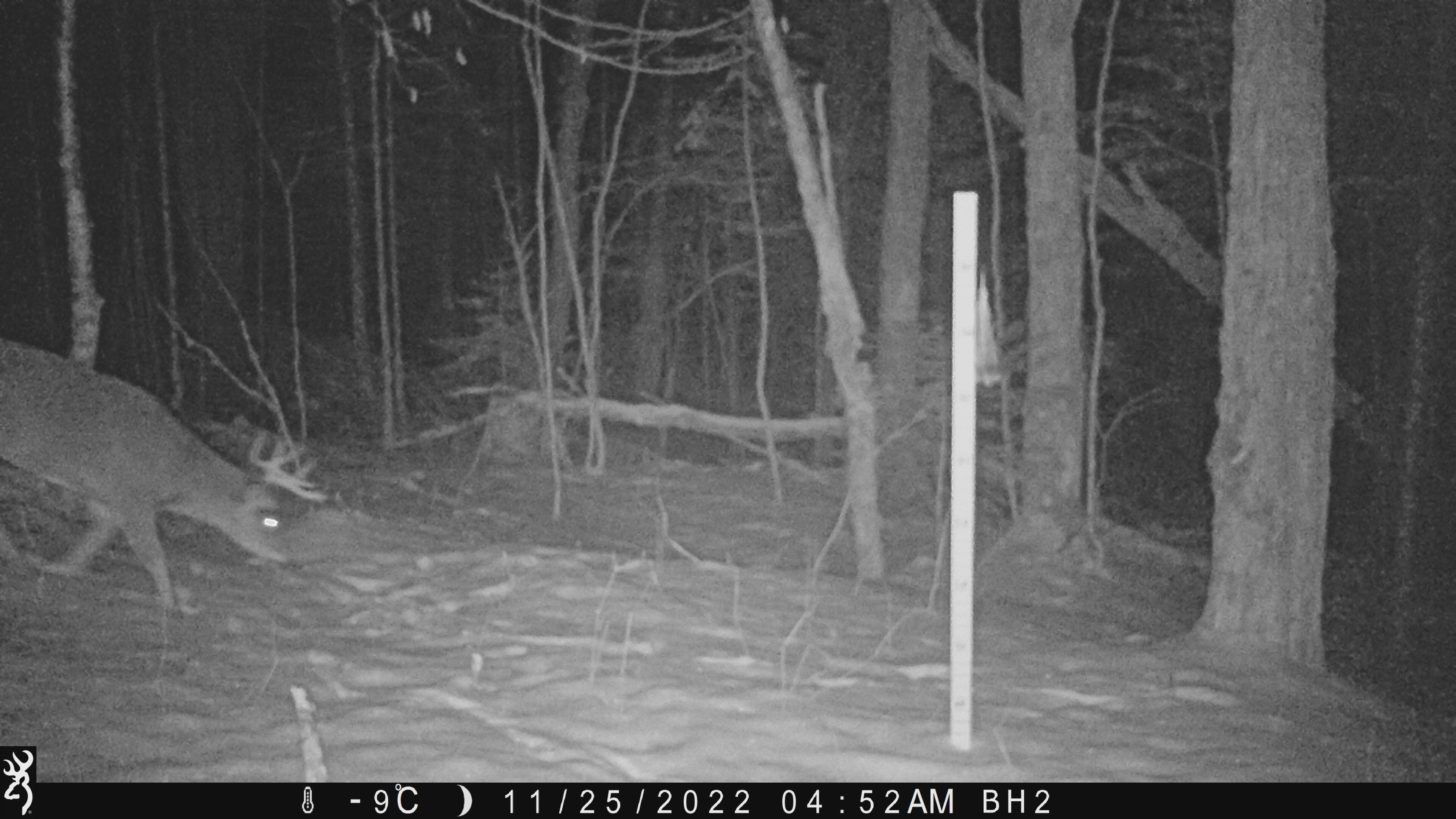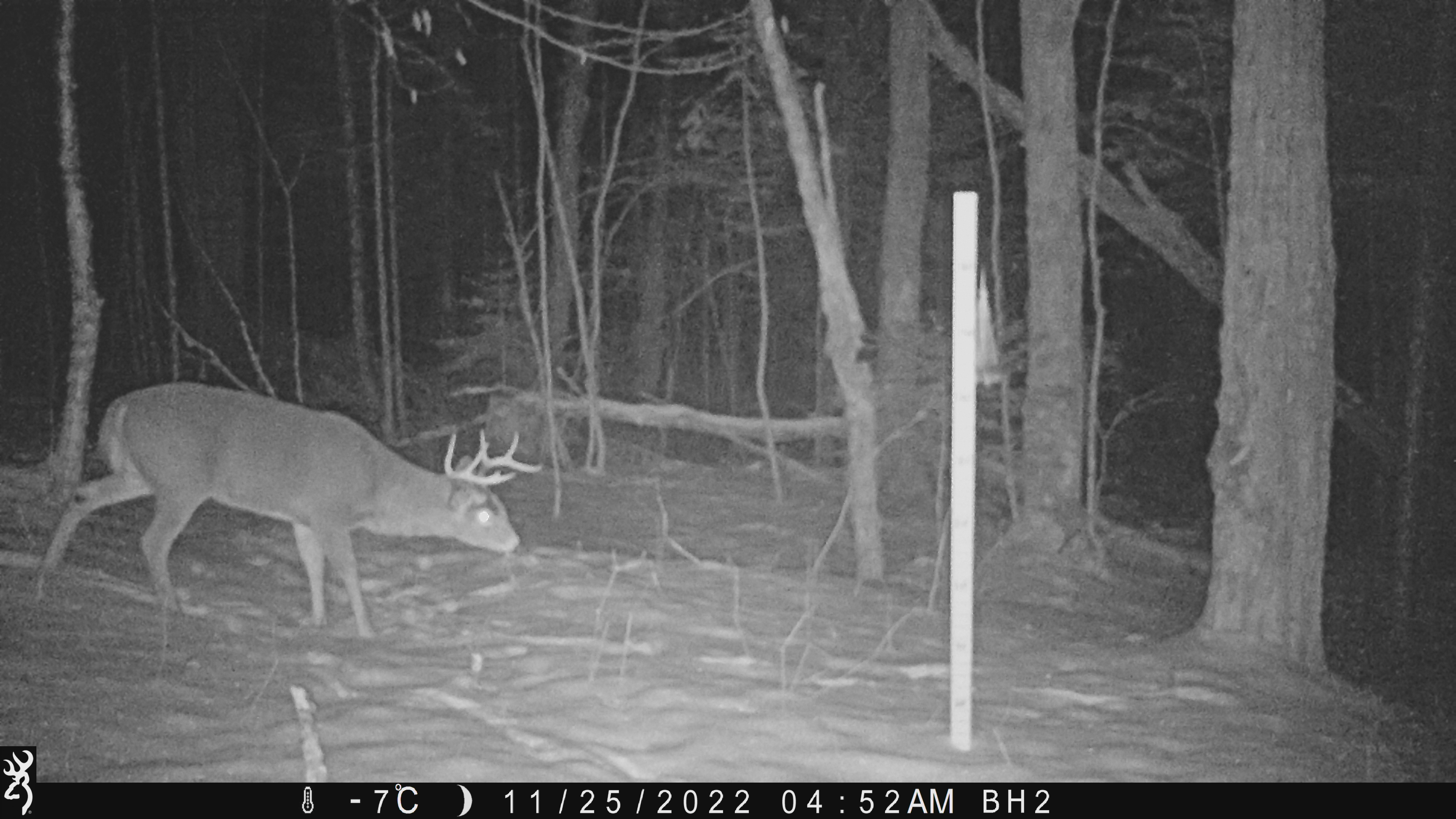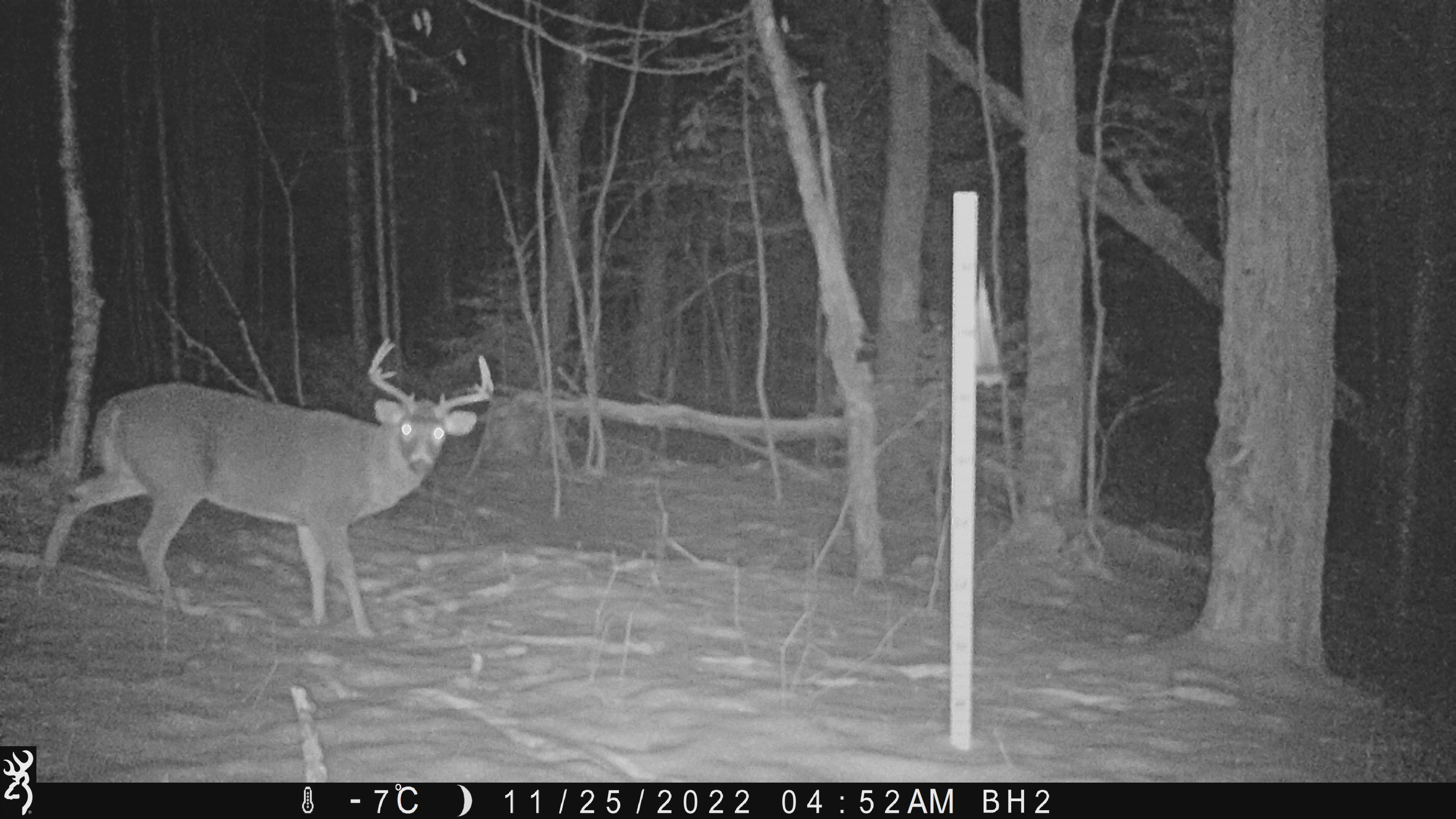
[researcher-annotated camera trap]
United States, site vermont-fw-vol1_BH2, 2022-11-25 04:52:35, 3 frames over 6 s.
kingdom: Animalia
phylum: Chordata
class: Mammalia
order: Artiodactyla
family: Cervidae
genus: Odocoileus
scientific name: Odocoileus virginianus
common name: white-tailed deer